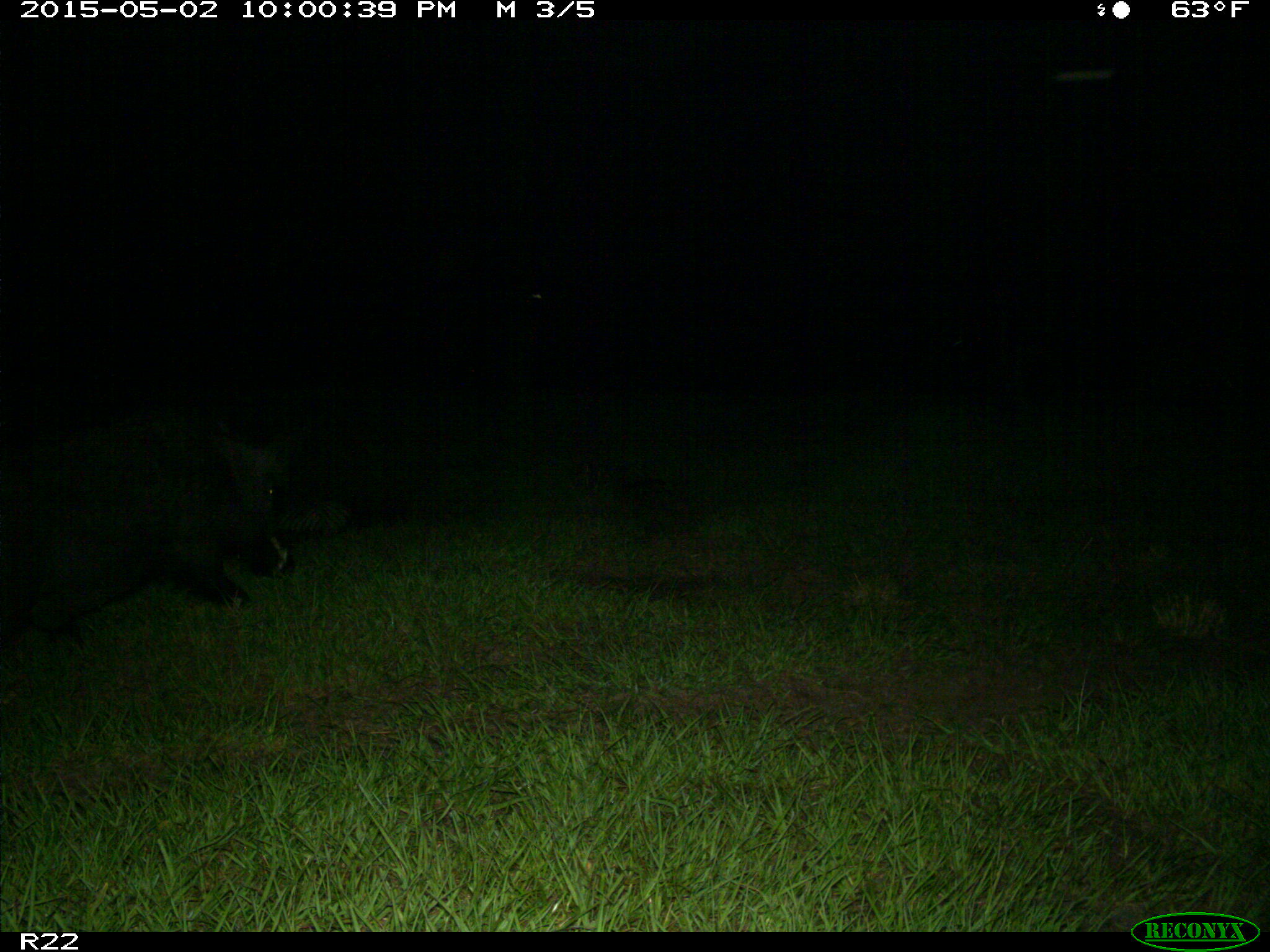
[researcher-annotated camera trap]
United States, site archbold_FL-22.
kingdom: Animalia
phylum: Chordata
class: Mammalia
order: Artiodactyla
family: Suidae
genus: Sus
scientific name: Sus scrofa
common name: wild boar